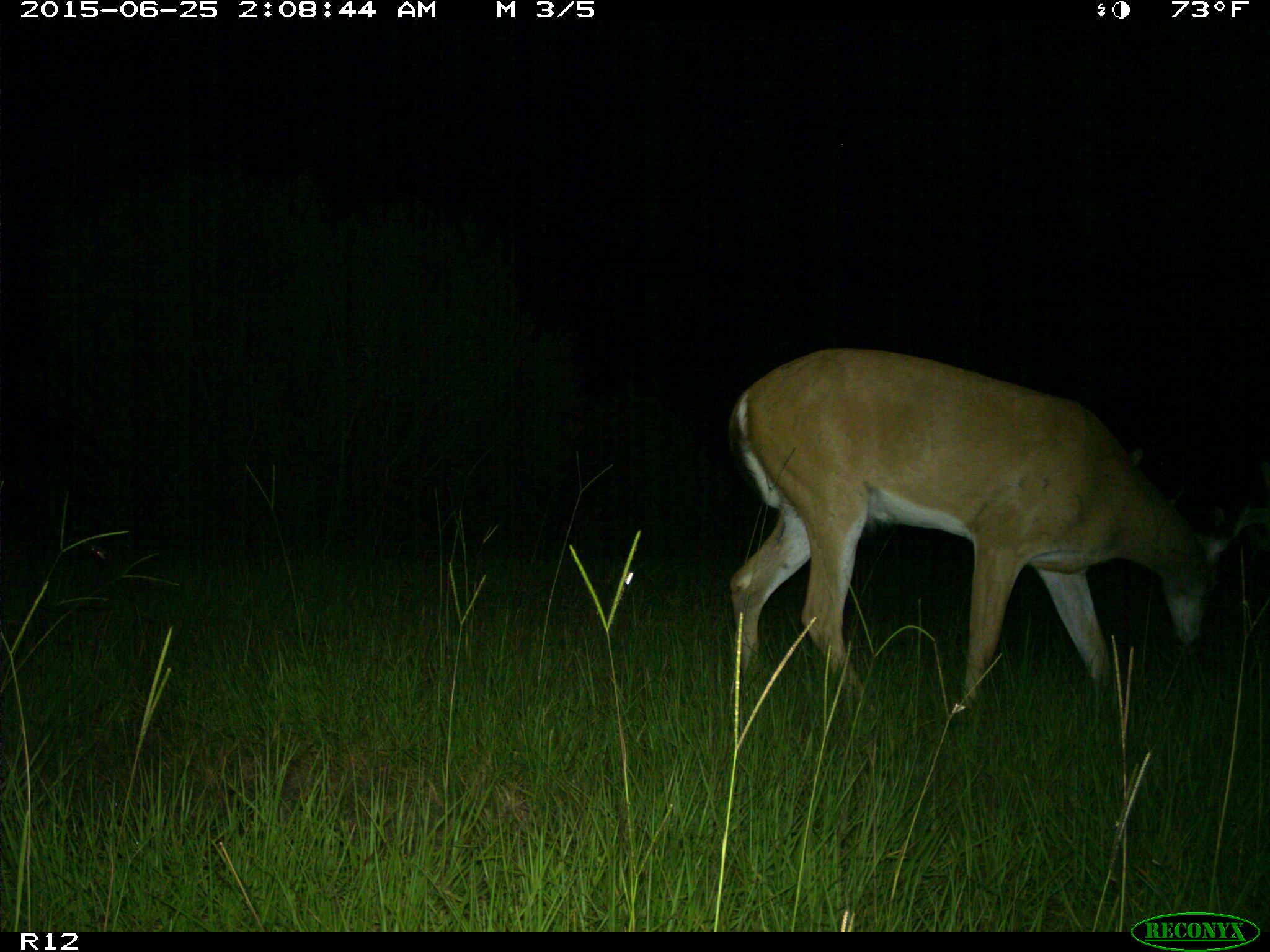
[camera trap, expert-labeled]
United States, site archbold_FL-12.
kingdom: Animalia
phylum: Chordata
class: Mammalia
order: Artiodactyla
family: Cervidae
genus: Odocoileus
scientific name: Odocoileus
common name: deer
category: unidentified deer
Unidentified deer (deer) (Odocoileus).